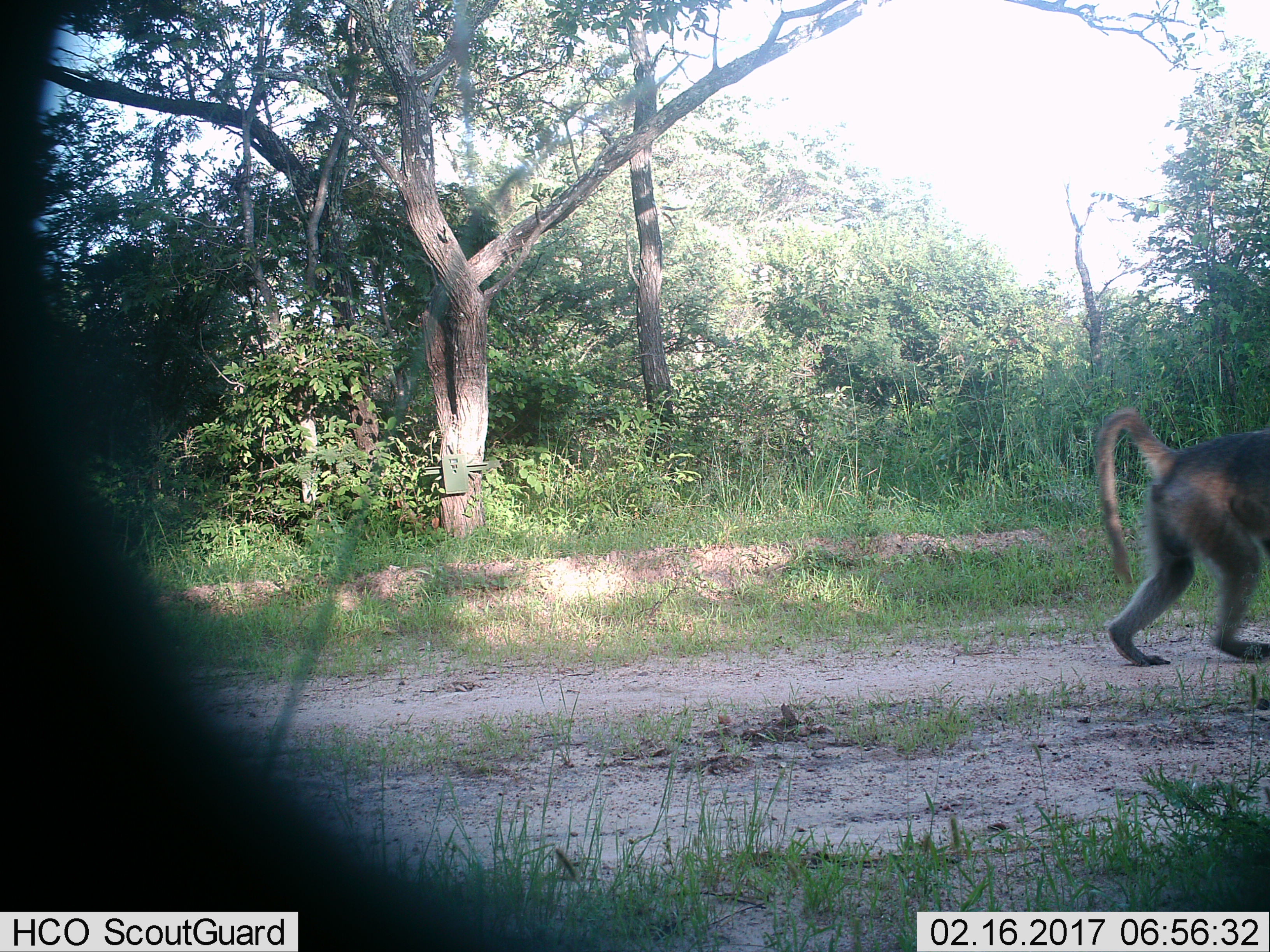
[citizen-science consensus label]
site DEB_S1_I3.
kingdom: Animalia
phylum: Chordata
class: Mammalia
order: Primates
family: Cercopithecidae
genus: Papio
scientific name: Papio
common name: baboon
Baboon (Papio), count 1. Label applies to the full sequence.